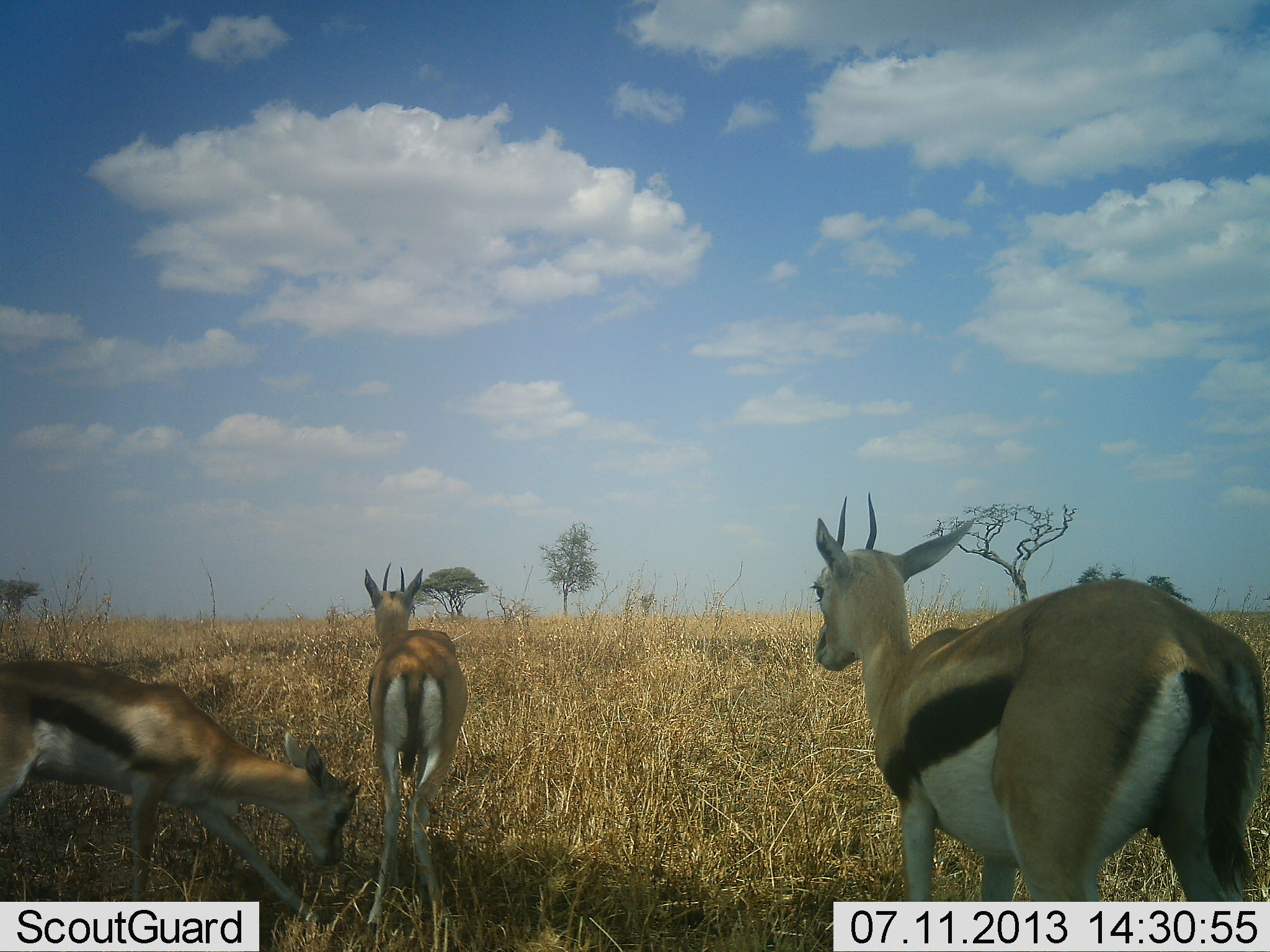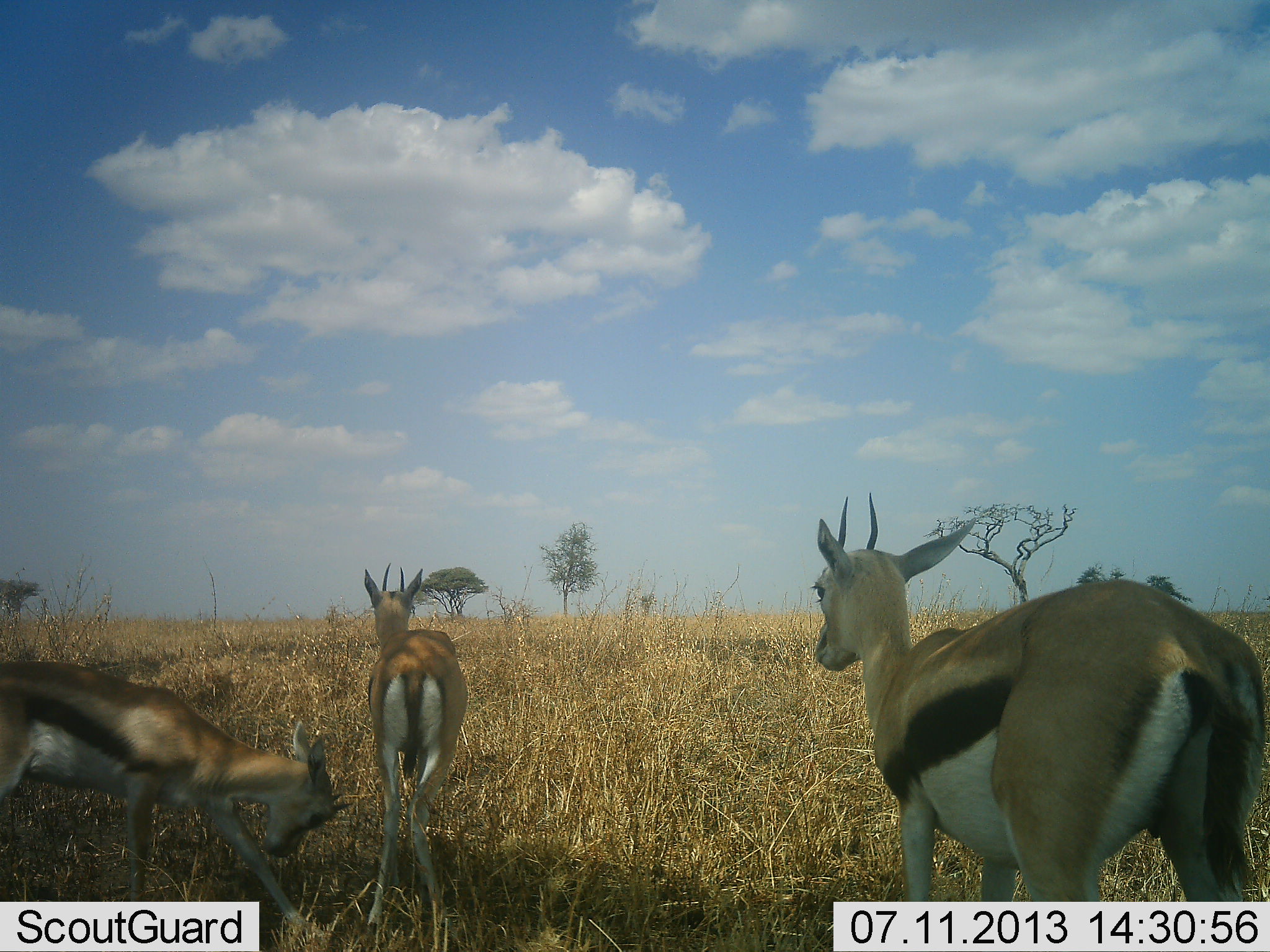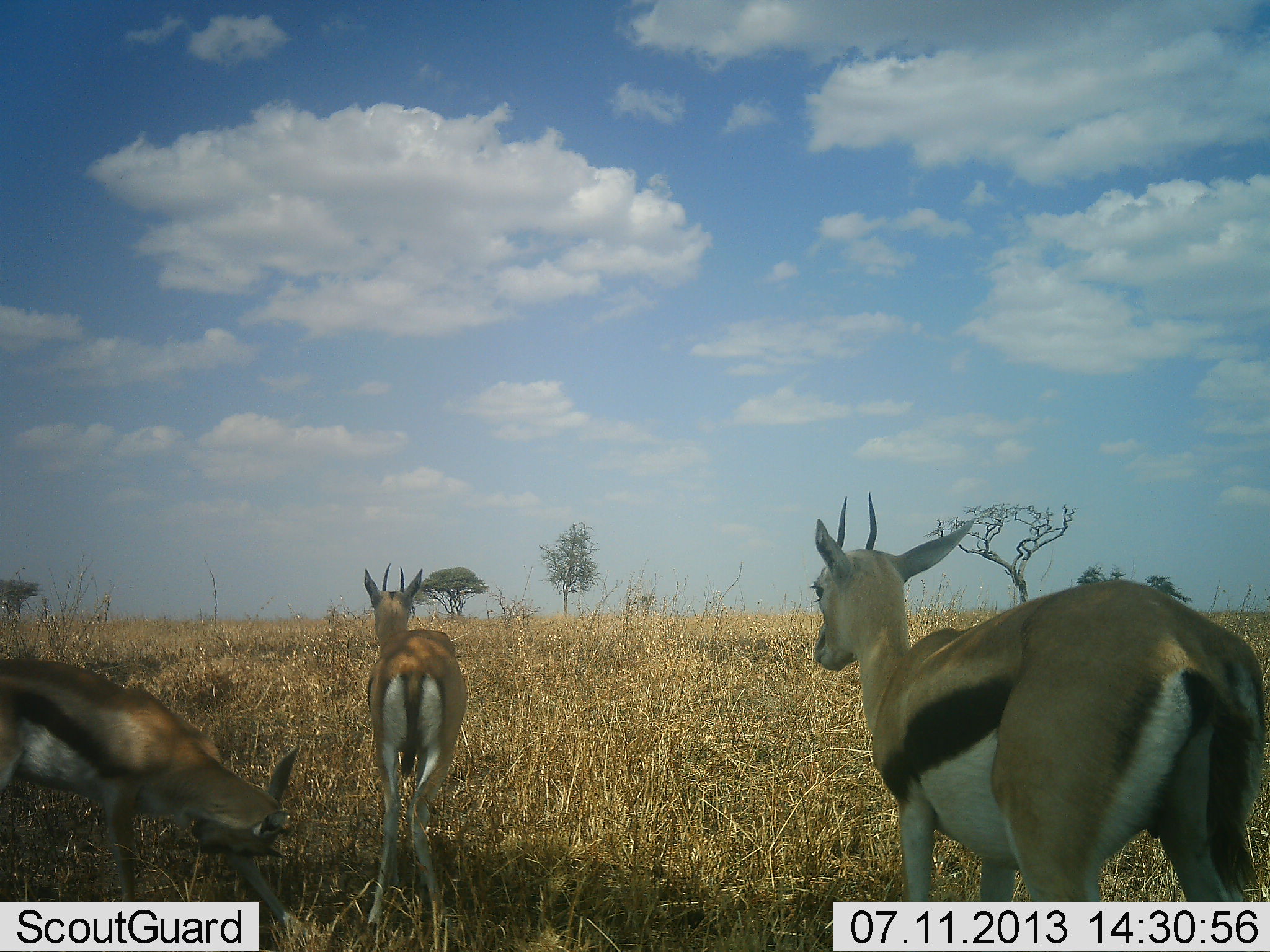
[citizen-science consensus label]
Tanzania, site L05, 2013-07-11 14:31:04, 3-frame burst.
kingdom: Animalia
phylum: Chordata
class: Mammalia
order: Artiodactyla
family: Bovidae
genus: Eudorcas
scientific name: Eudorcas thomsonii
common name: thomson's gazelle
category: gazellethomsons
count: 3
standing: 89%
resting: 5%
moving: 5%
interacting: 5%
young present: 11%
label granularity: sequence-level